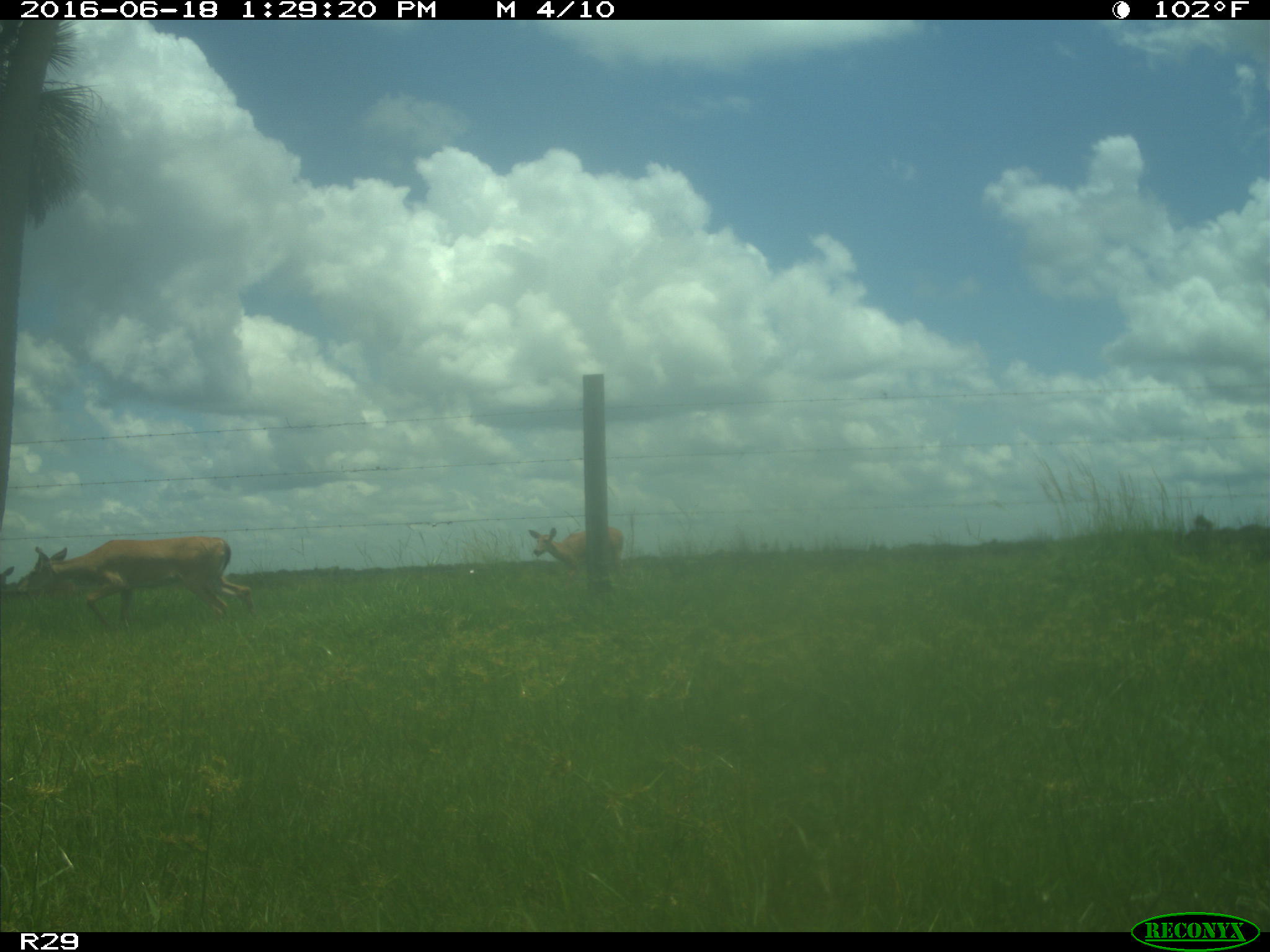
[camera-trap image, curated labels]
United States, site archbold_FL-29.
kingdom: Animalia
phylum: Chordata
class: Mammalia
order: Artiodactyla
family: Cervidae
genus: Odocoileus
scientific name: Odocoileus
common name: deer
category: unidentified deer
Unidentified deer (deer) (Odocoileus).